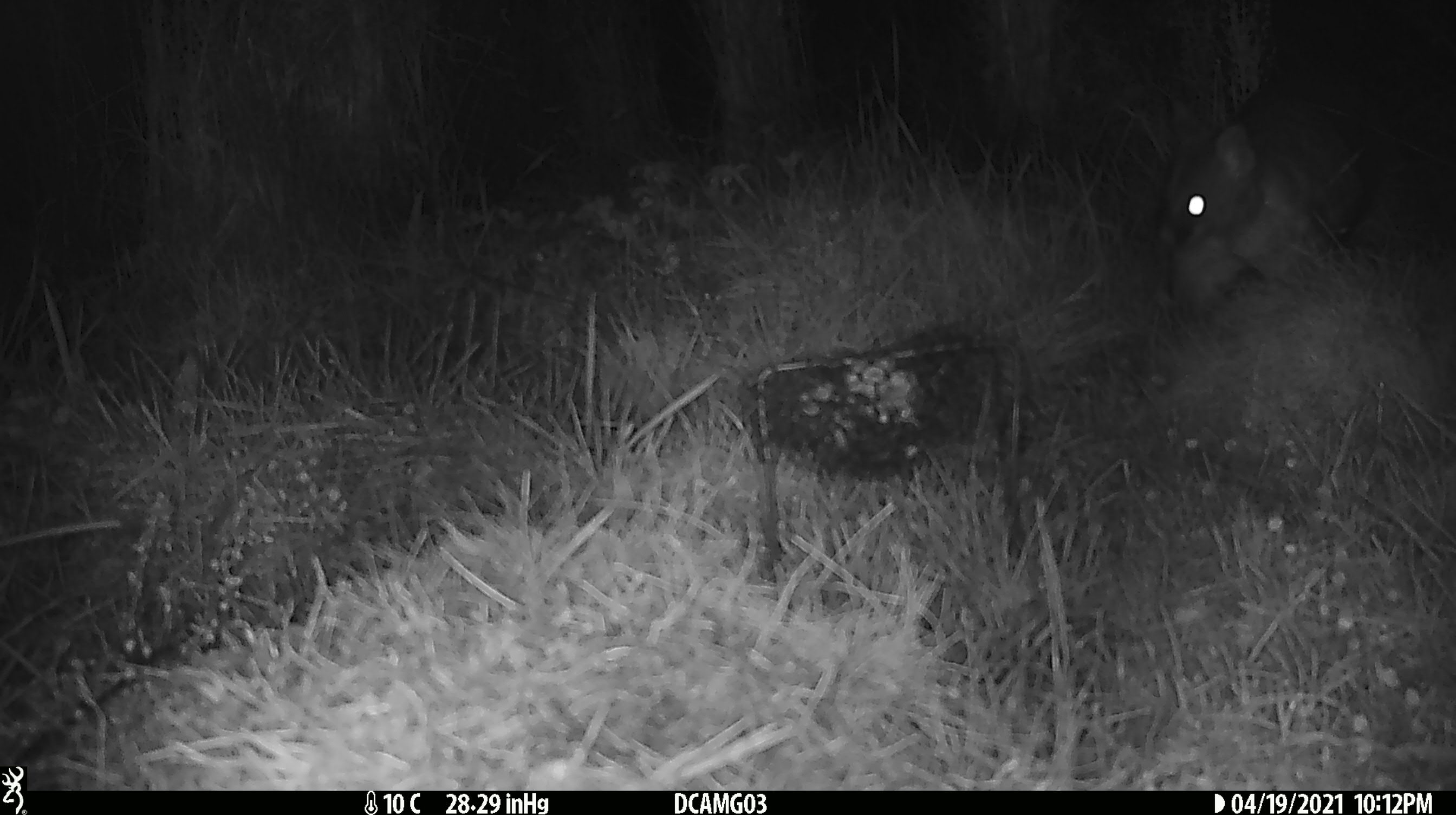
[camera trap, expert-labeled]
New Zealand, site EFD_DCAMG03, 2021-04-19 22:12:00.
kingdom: Animalia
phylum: Chordata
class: Mammalia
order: Diprotodontia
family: Phalangeridae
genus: Trichosurus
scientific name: Trichosurus vulpecula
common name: common brushtail possum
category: possum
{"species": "possum (common brushtail possum) (Trichosurus vulpecula)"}